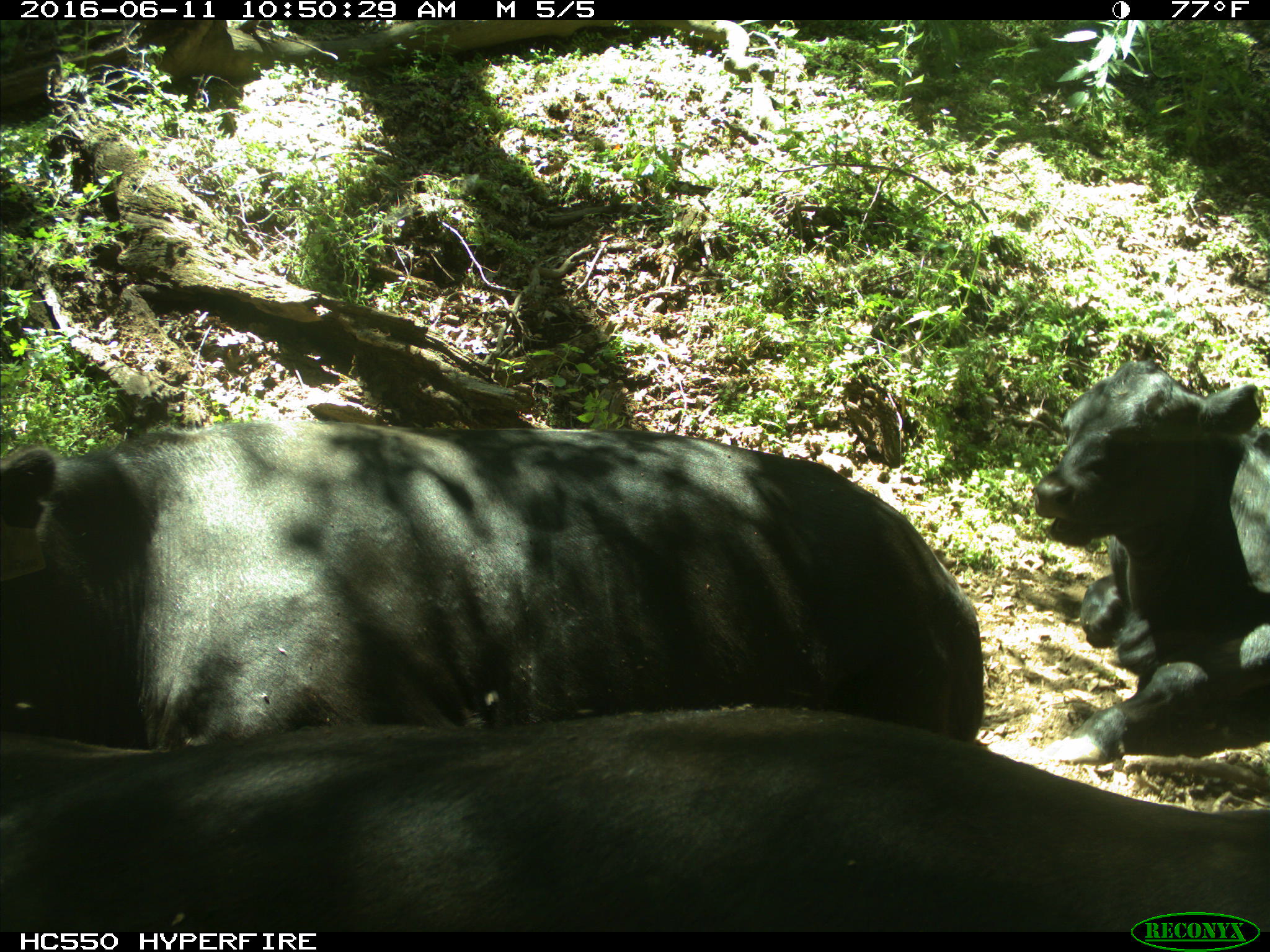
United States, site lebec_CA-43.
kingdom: Animalia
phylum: Chordata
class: Mammalia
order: Artiodactyla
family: Bovidae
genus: Bos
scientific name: Bos taurus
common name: domestic cow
Bos taurus (domestic cow).